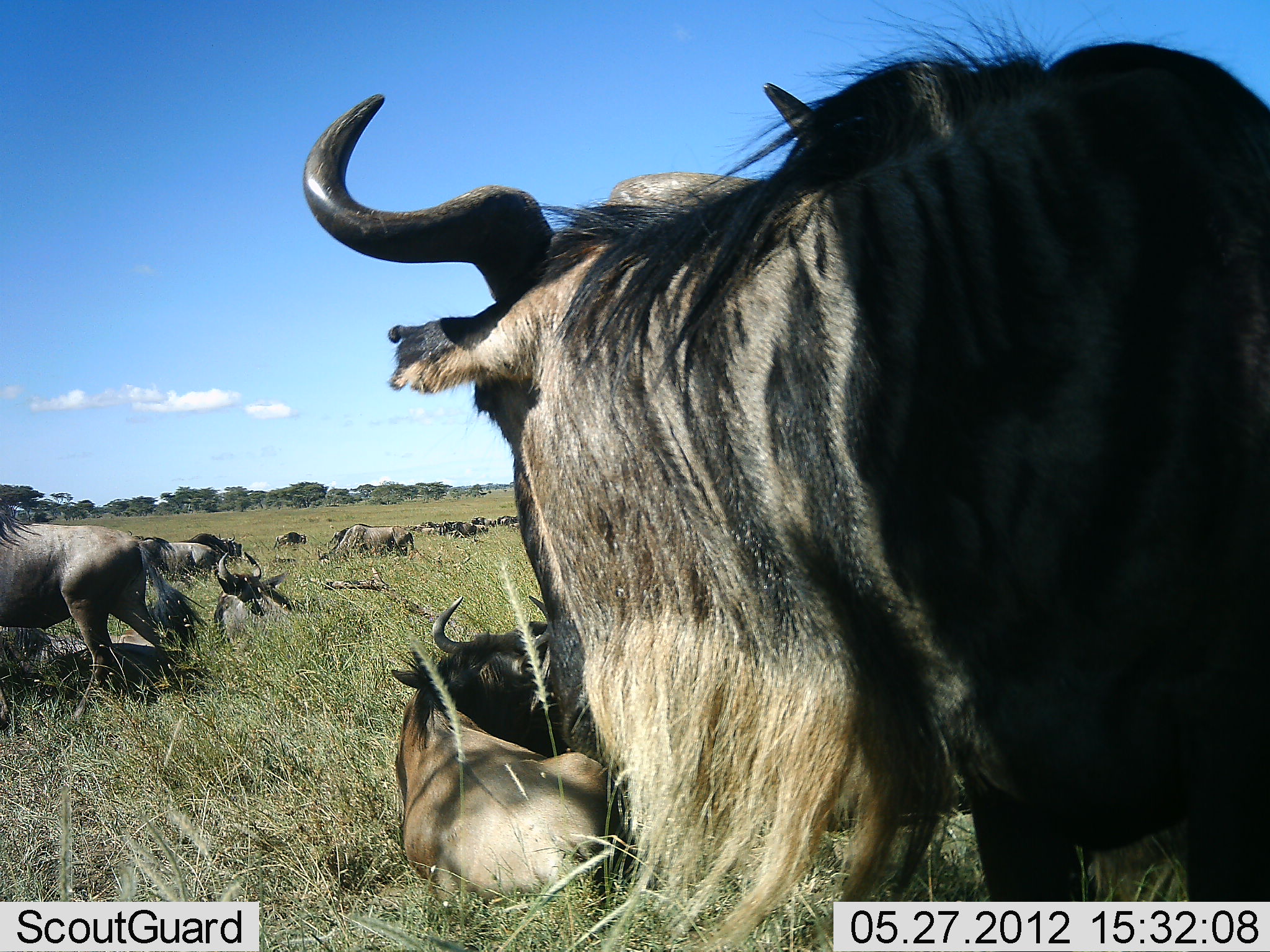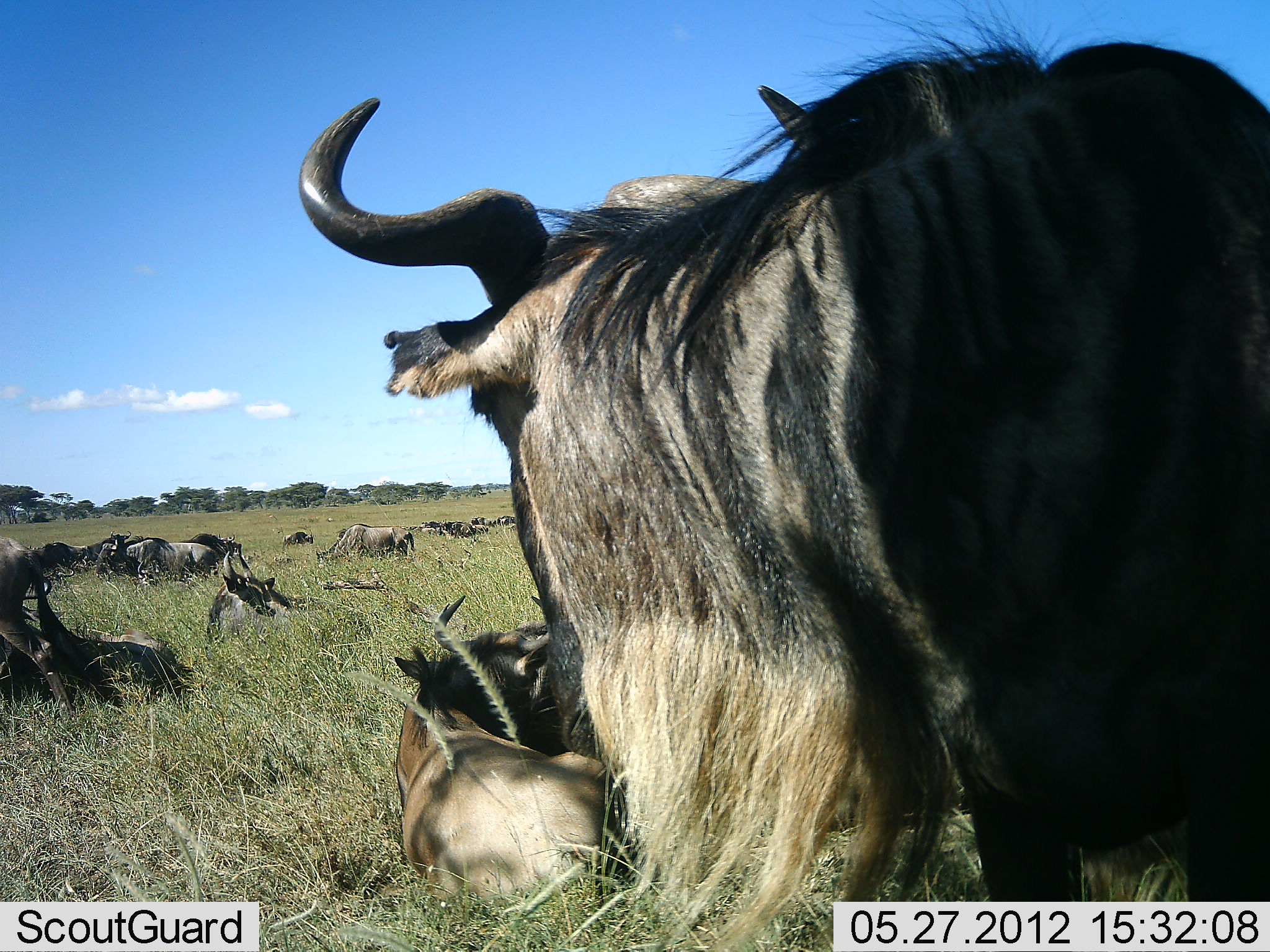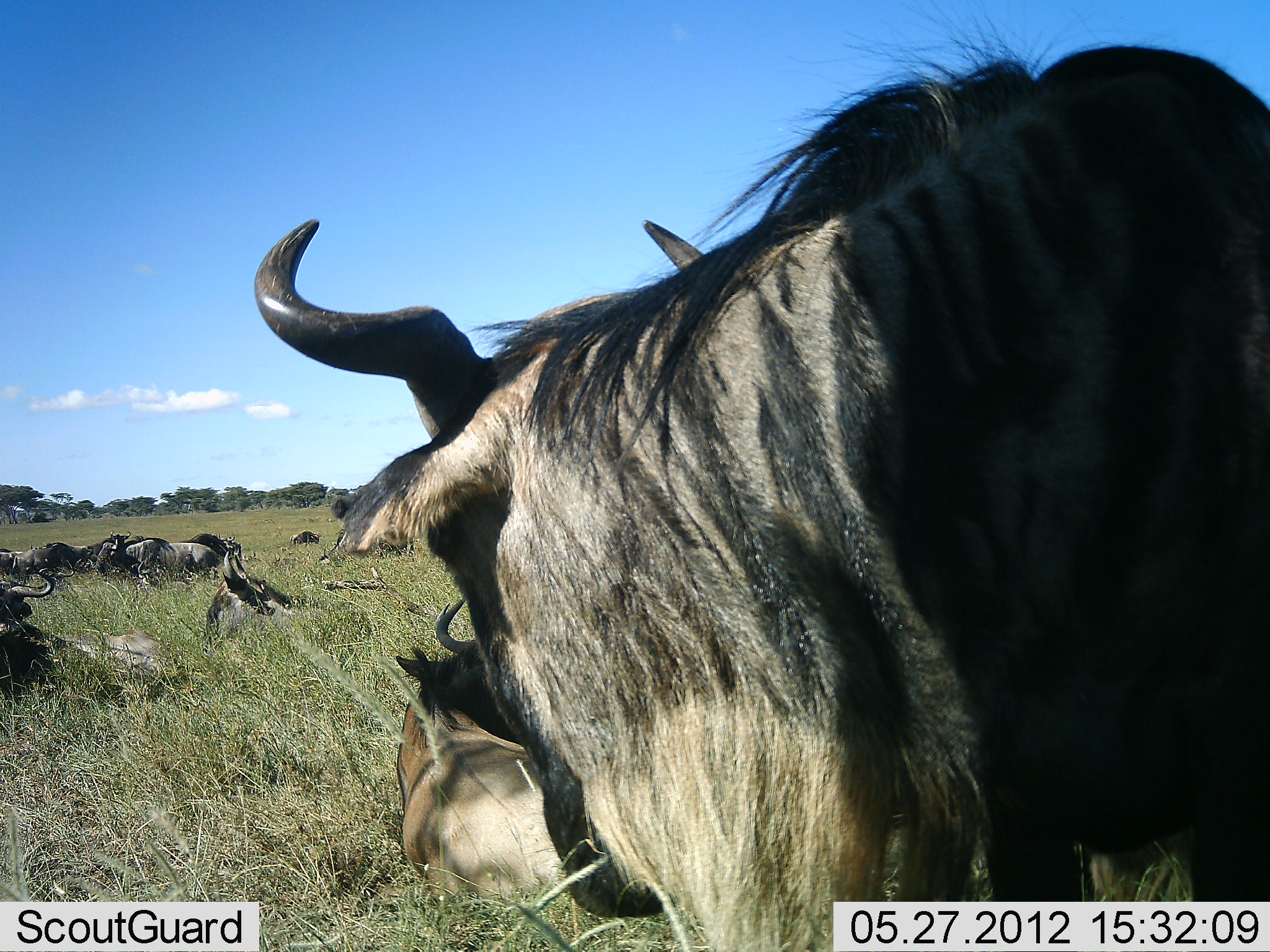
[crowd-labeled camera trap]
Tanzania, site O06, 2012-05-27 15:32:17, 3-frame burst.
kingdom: Animalia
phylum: Chordata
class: Mammalia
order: Artiodactyla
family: Bovidae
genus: Connochaetes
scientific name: Connochaetes taurinus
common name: blue wildebeest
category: wildebeest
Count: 11-50.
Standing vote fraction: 71%.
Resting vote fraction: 96%.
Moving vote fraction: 50%.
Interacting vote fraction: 8%.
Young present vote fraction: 8%.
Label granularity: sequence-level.